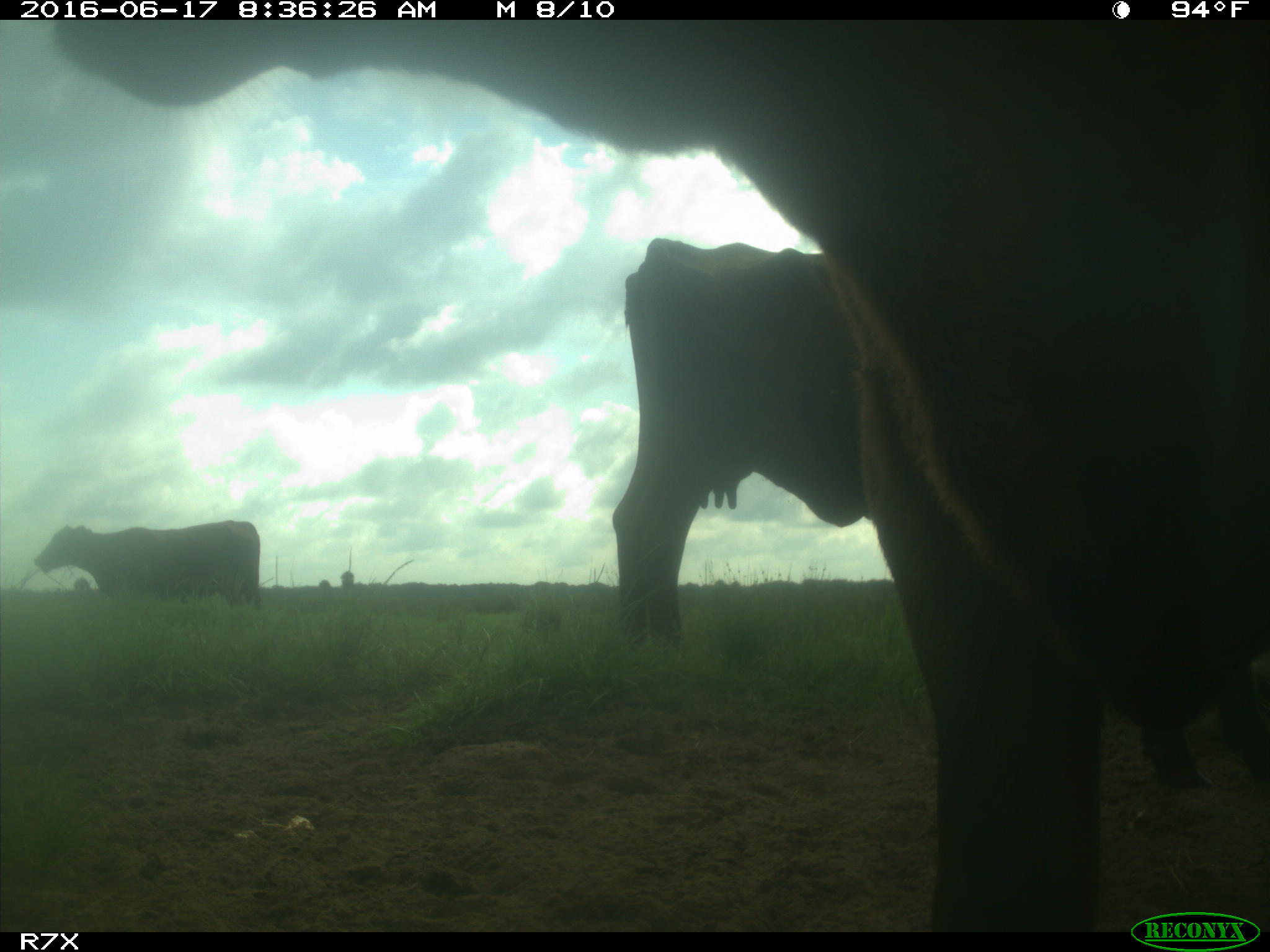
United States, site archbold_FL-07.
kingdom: Animalia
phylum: Chordata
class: Mammalia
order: Artiodactyla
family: Bovidae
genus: Bos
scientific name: Bos taurus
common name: domestic cow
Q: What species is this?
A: Bos taurus (domestic cow).